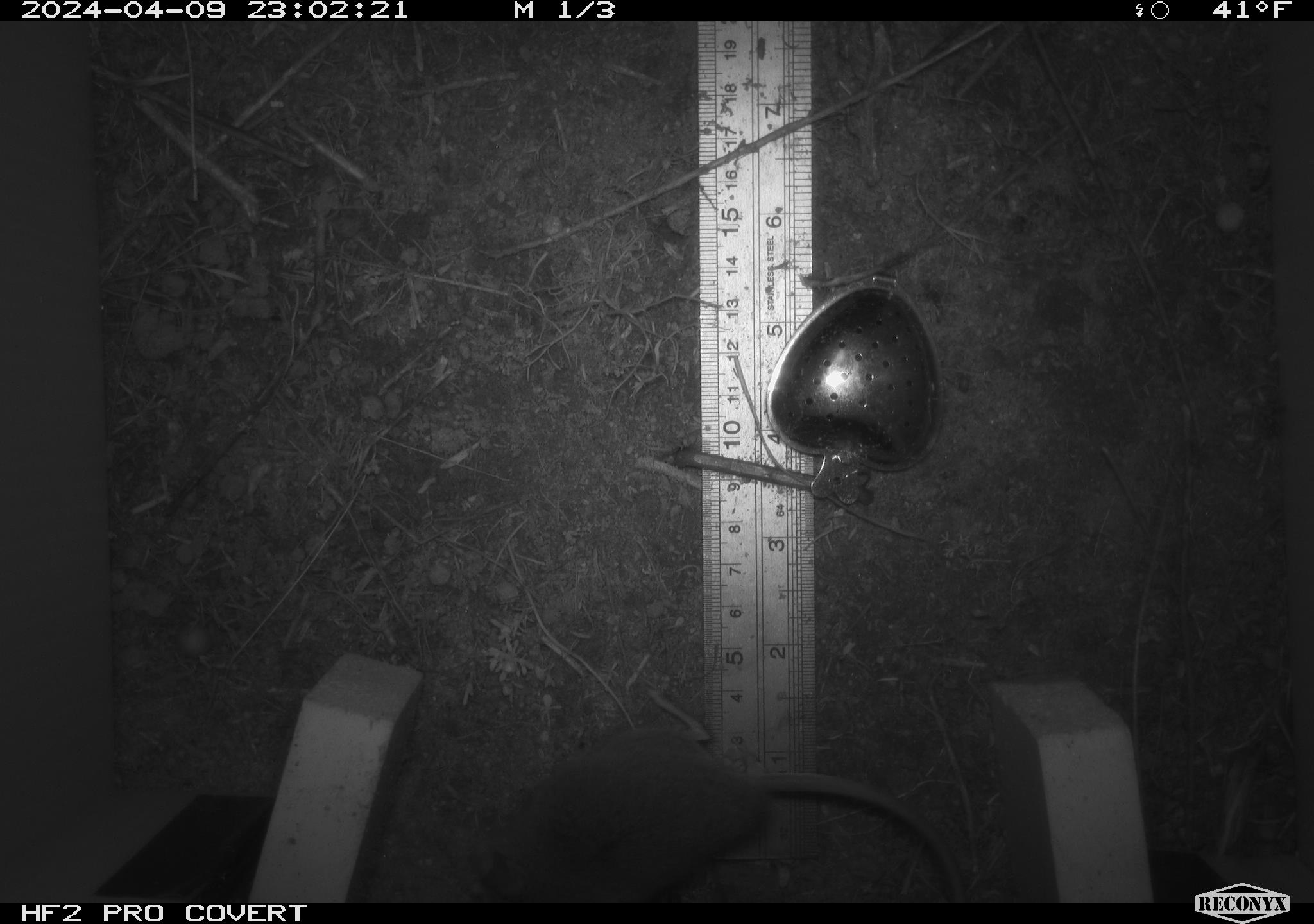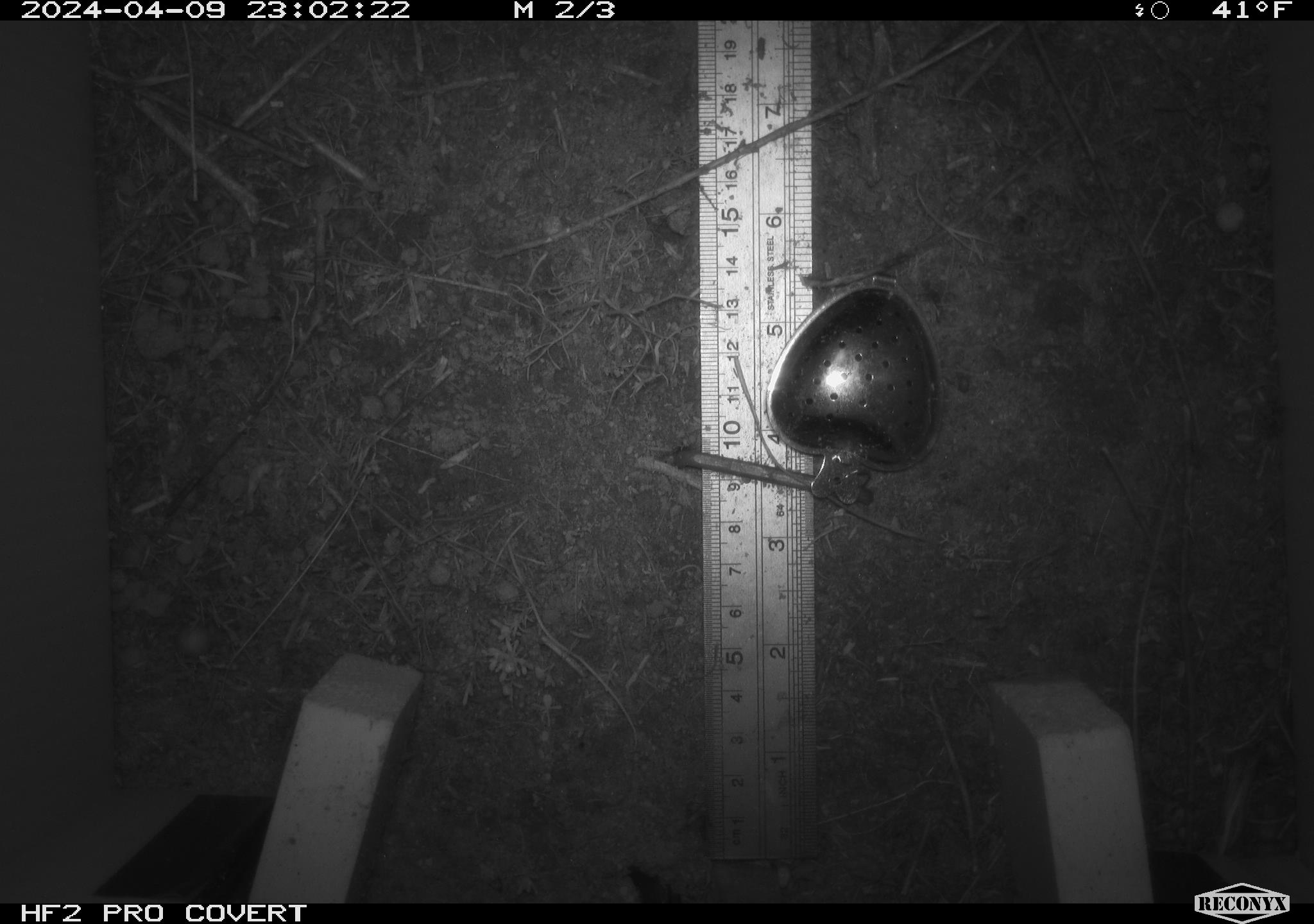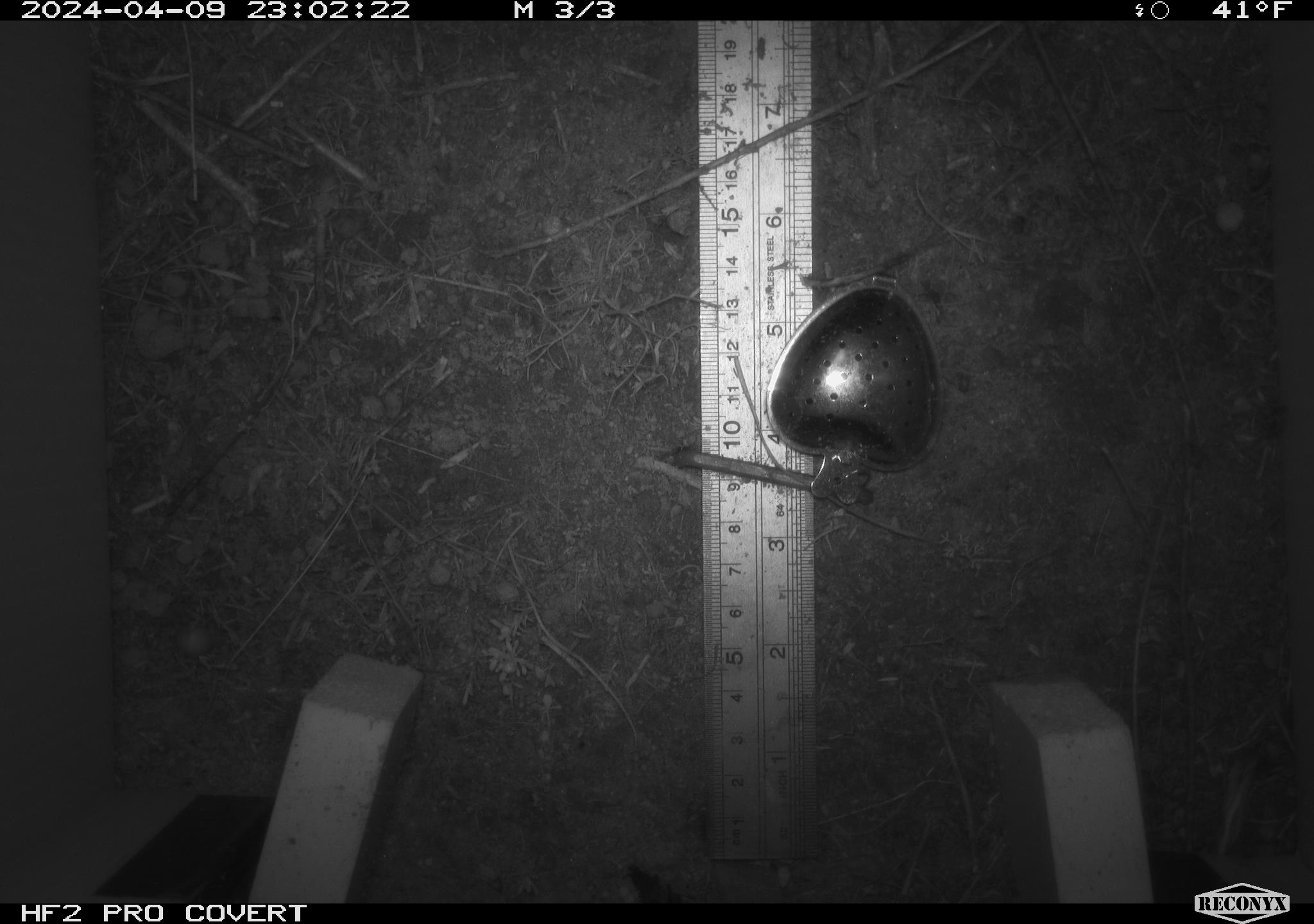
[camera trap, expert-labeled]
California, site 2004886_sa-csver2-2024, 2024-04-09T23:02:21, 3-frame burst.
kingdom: Animalia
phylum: Chordata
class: Mammalia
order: Rodentia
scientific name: Rodentia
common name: rodent